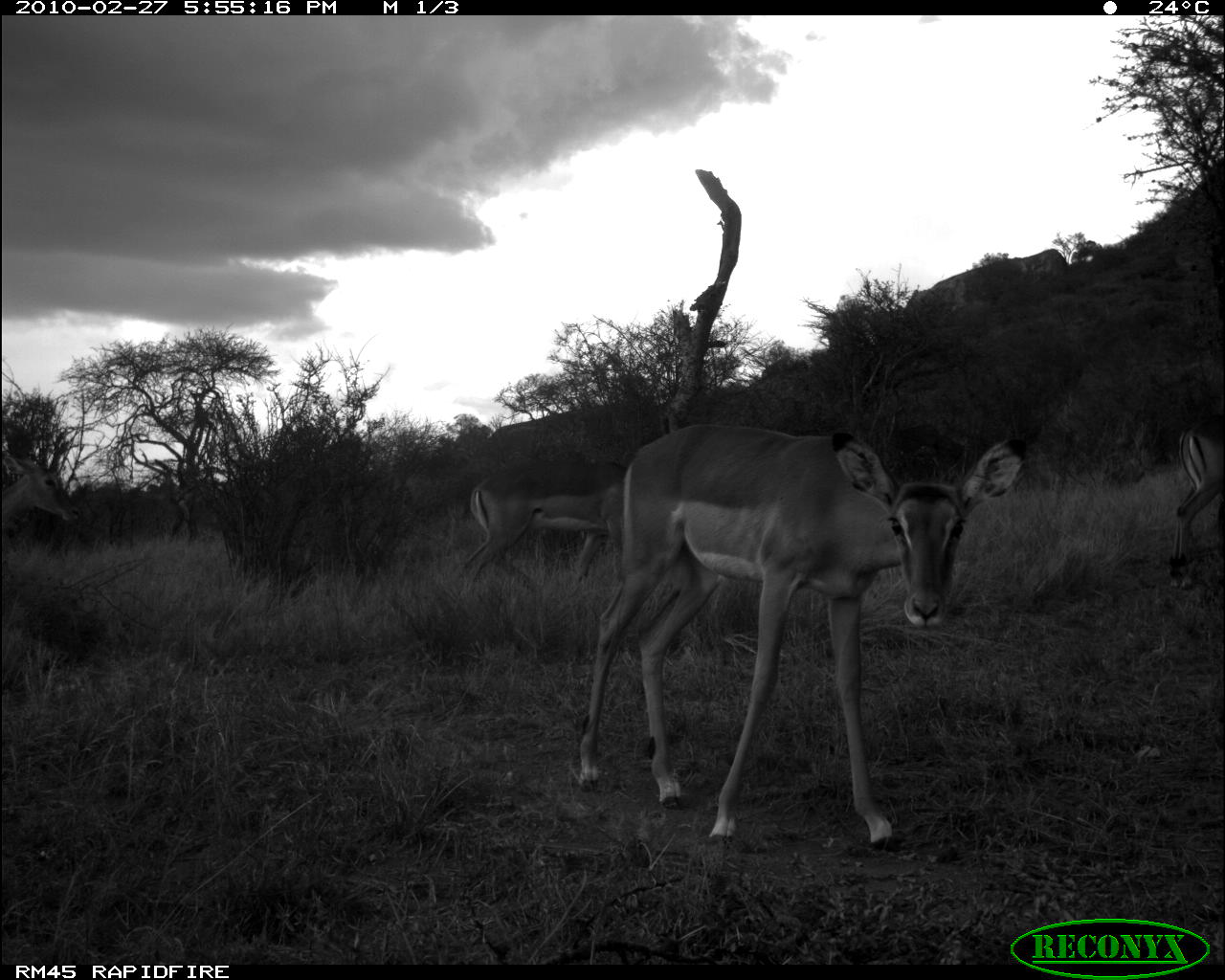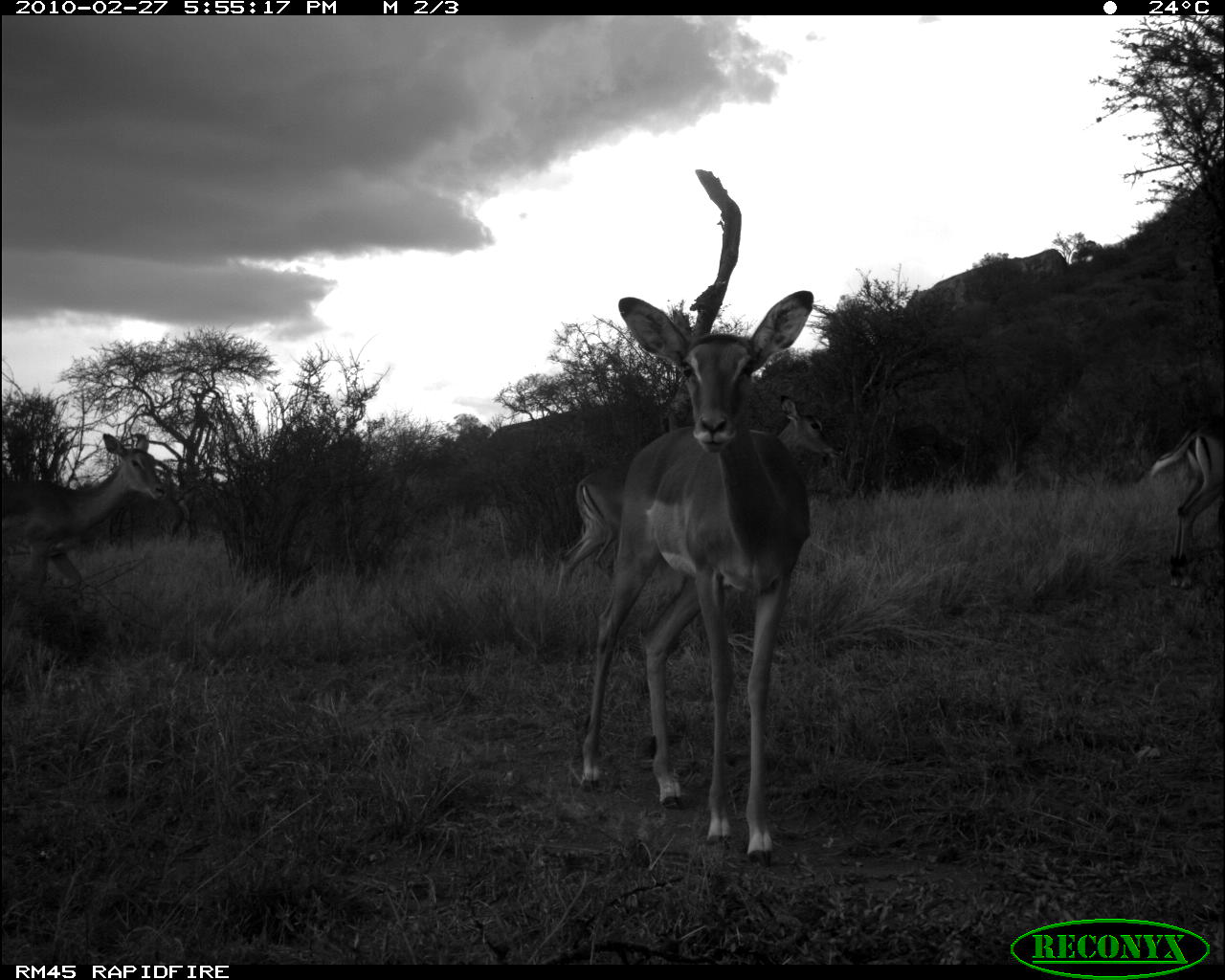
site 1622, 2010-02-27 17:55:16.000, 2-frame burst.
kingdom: Animalia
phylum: Chordata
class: Mammalia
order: Artiodactyla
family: Bovidae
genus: Aepyceros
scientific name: Aepyceros melampus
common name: impala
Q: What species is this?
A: Aepyceros melampus (impala).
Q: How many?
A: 4.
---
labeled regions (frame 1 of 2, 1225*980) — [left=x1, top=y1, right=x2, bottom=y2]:
aepyceros melampus: [left=574, top=419, right=1021, bottom=851]; [left=450, top=458, right=630, bottom=593]; [left=1161, top=408, right=1225, bottom=589]; [left=1, top=449, right=83, bottom=529]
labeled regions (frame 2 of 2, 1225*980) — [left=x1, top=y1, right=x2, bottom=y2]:
aepyceros melampus: [left=574, top=286, right=816, bottom=868]; [left=548, top=392, right=846, bottom=615]; [left=1, top=430, right=169, bottom=596]; [left=1143, top=408, right=1224, bottom=591]